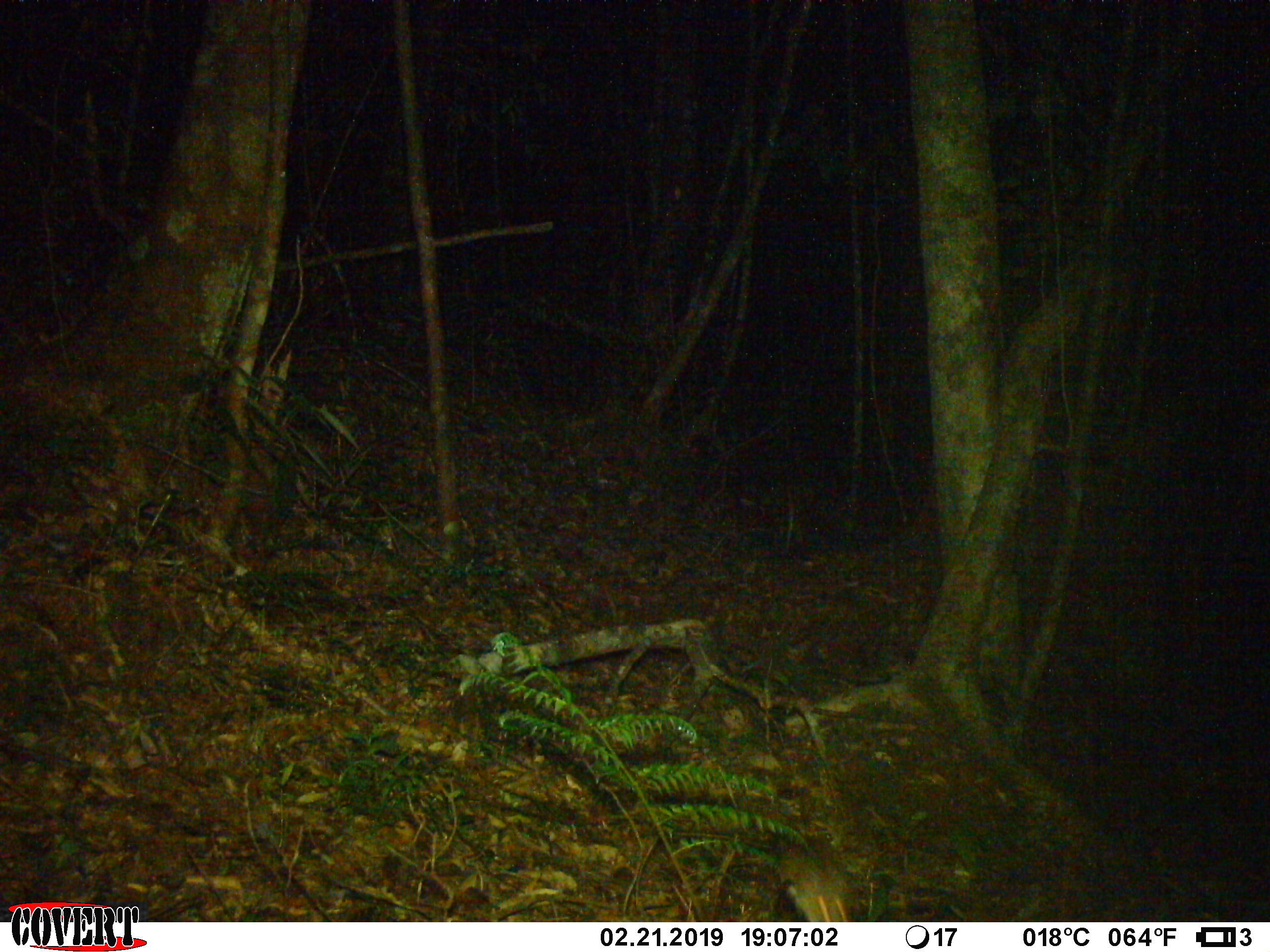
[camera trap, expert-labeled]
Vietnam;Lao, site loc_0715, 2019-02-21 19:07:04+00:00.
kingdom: Animalia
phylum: Chordata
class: Mammalia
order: Rodentia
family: Muridae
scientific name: Muridae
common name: old-world mice and rats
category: unidentified murid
Unidentified murid (old-world mice and rats) (Muridae). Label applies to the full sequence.